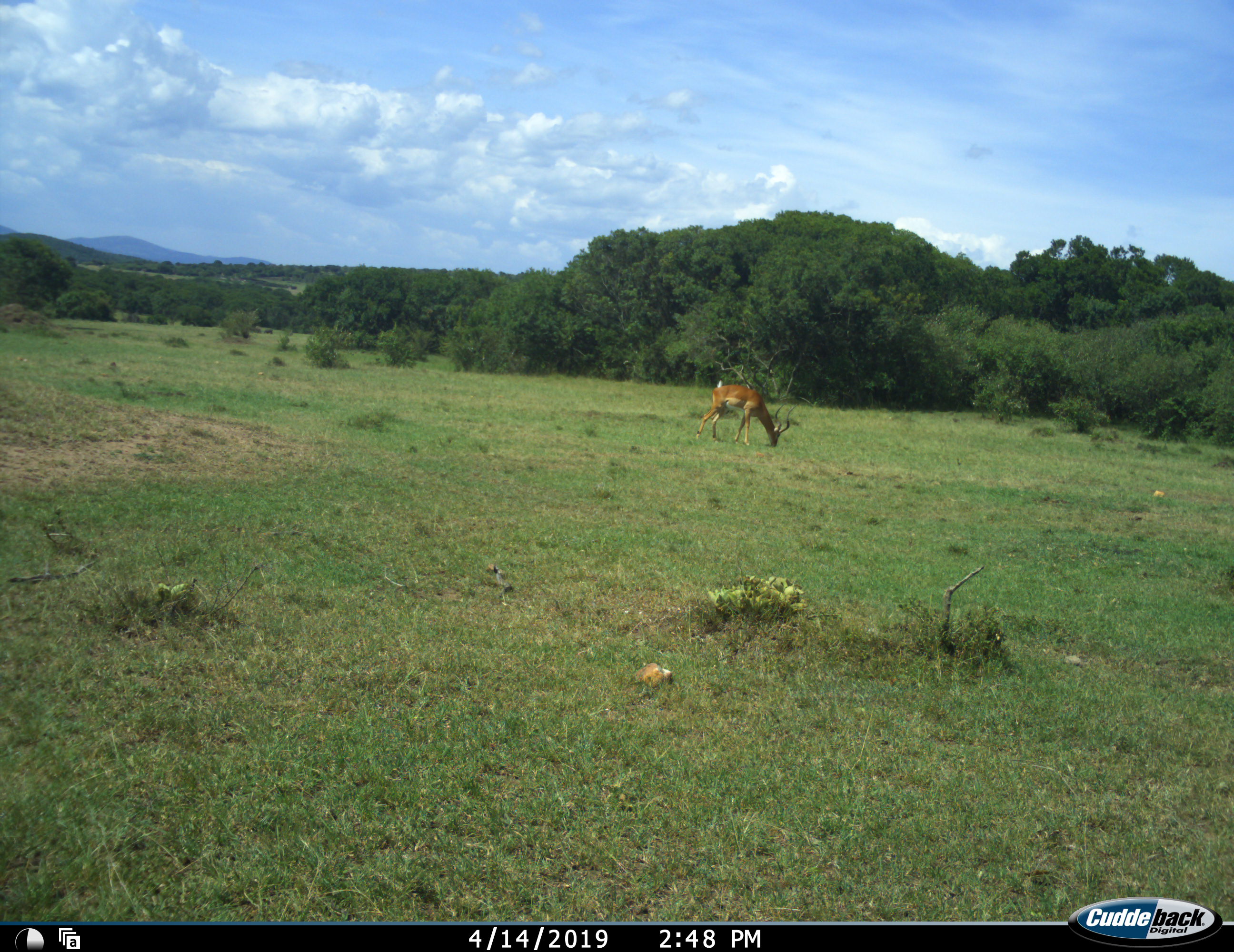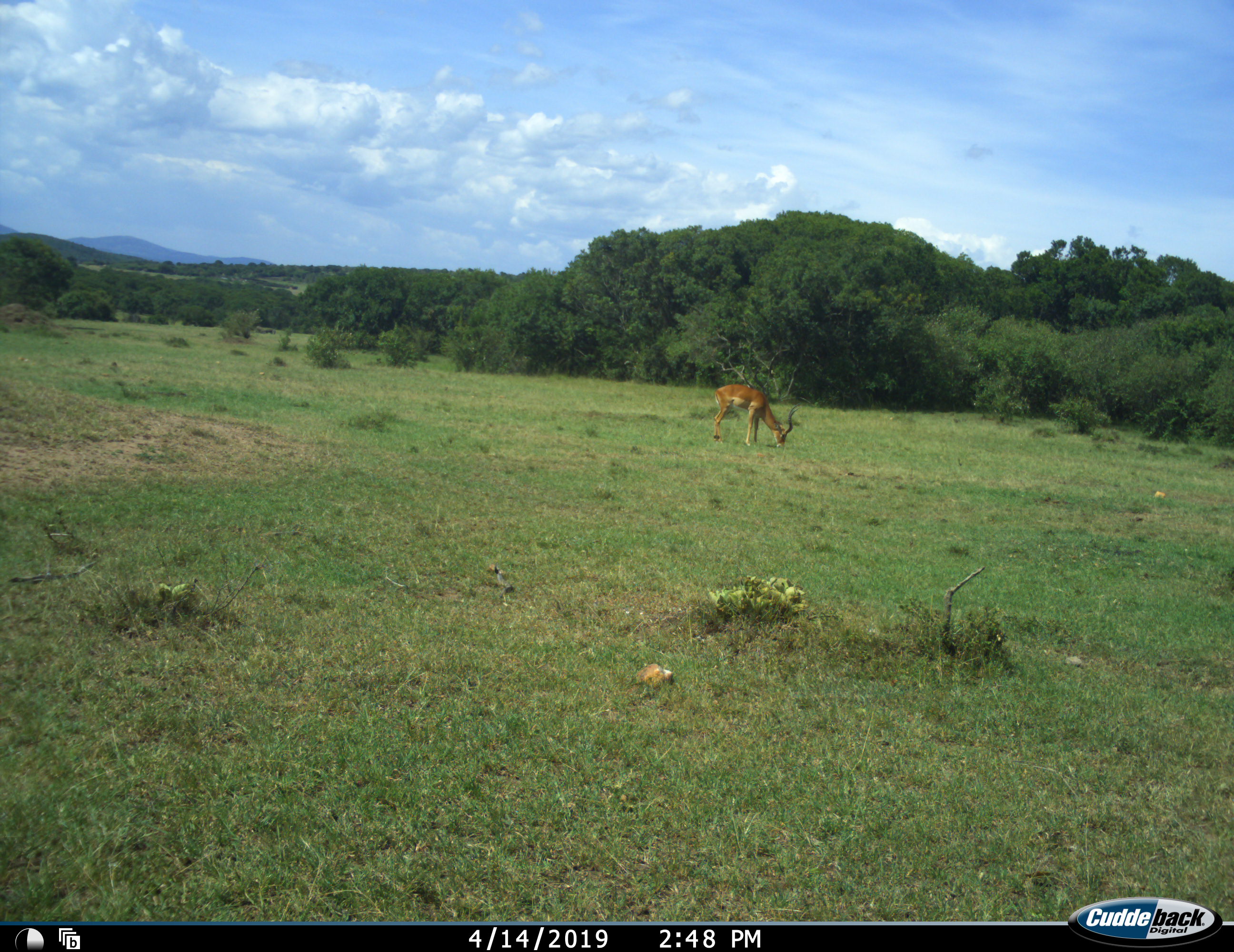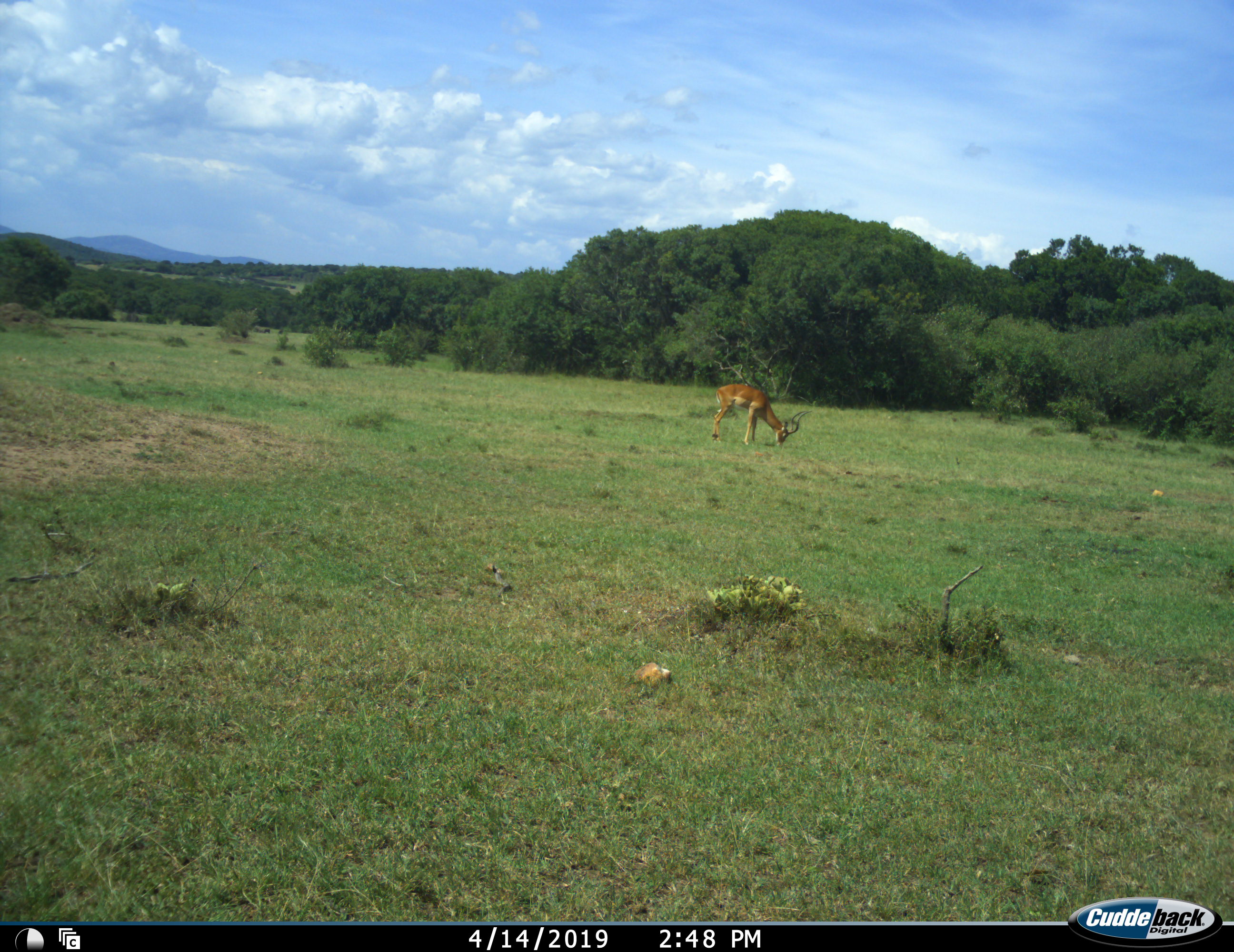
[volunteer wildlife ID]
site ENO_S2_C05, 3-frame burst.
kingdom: Animalia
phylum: Chordata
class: Mammalia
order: Artiodactyla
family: Bovidae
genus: Aepyceros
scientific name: Aepyceros melampus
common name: impala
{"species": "impala (Aepyceros melampus)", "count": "1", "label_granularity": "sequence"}